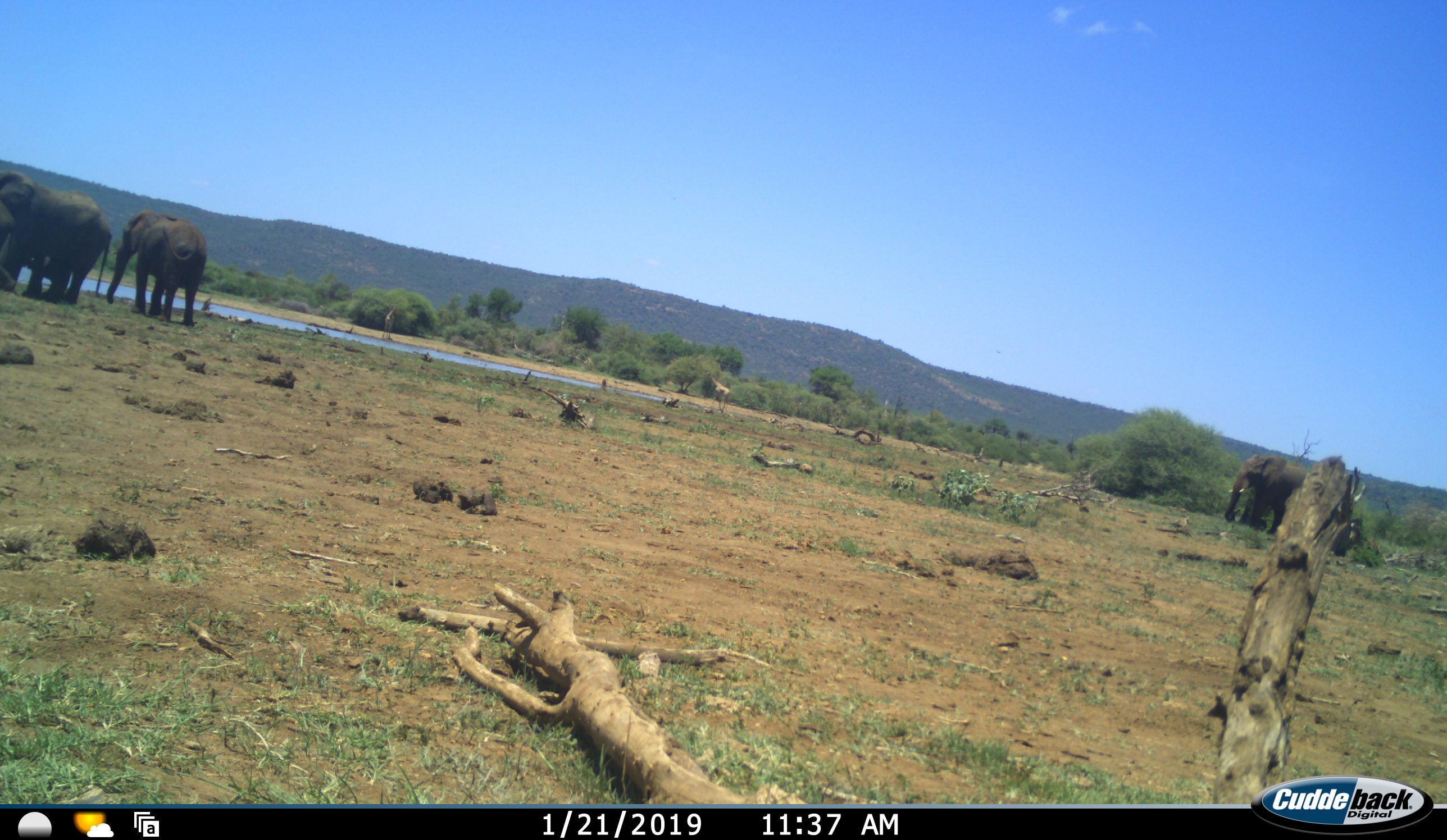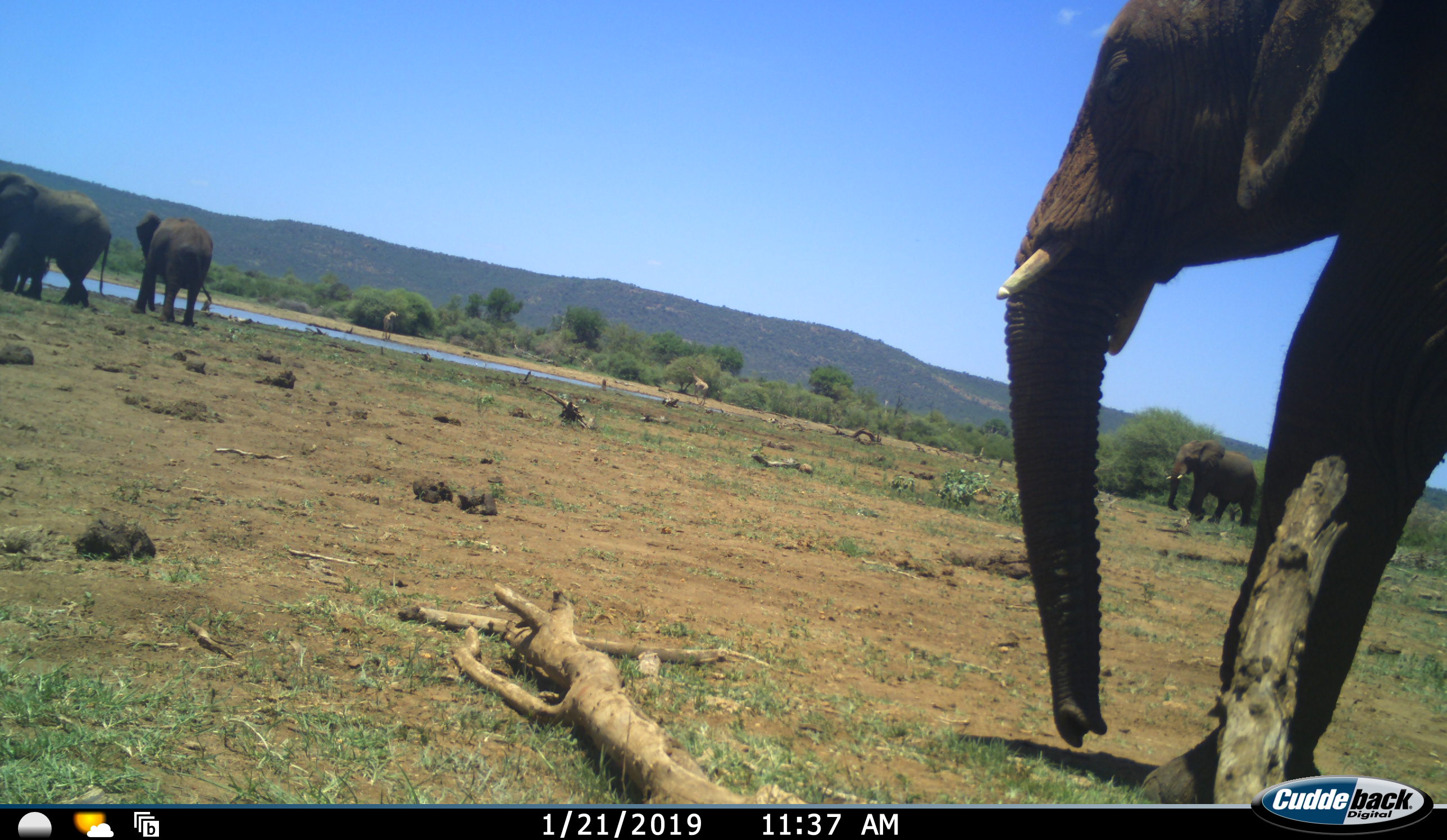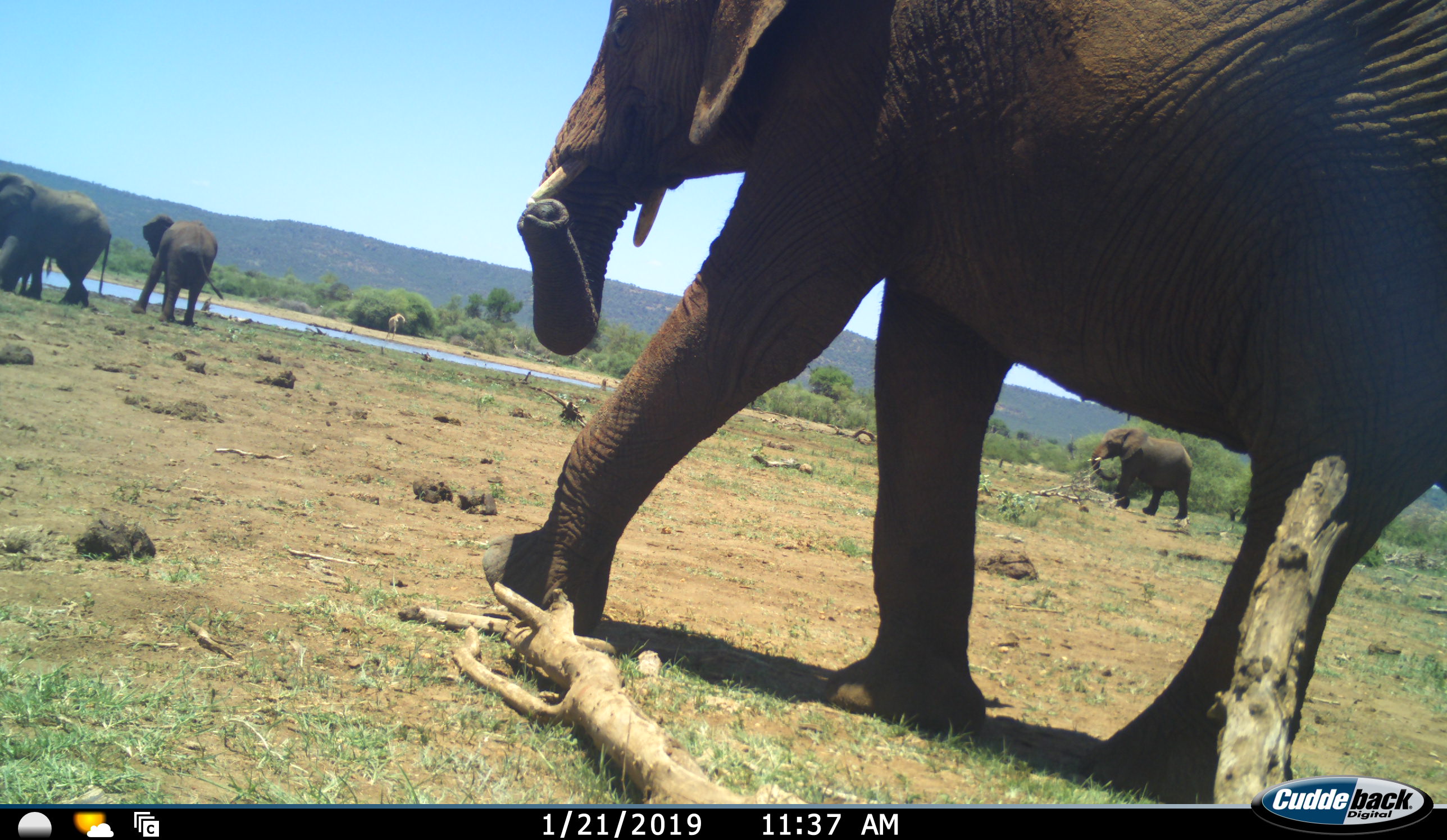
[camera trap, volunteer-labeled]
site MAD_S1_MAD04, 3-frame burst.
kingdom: Animalia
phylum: Chordata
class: Mammalia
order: Proboscidea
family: Elephantidae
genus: Loxodonta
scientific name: Loxodonta africana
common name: african bush elephant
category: elephant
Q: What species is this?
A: Elephant (african bush elephant) (Loxodonta africana).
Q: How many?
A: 5.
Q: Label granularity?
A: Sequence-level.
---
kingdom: Animalia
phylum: Chordata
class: Mammalia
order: Artiodactyla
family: Giraffidae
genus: Giraffa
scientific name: Giraffa camelopardalis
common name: giraffe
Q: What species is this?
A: Giraffe (Giraffa camelopardalis).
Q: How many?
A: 2.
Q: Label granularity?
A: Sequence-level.